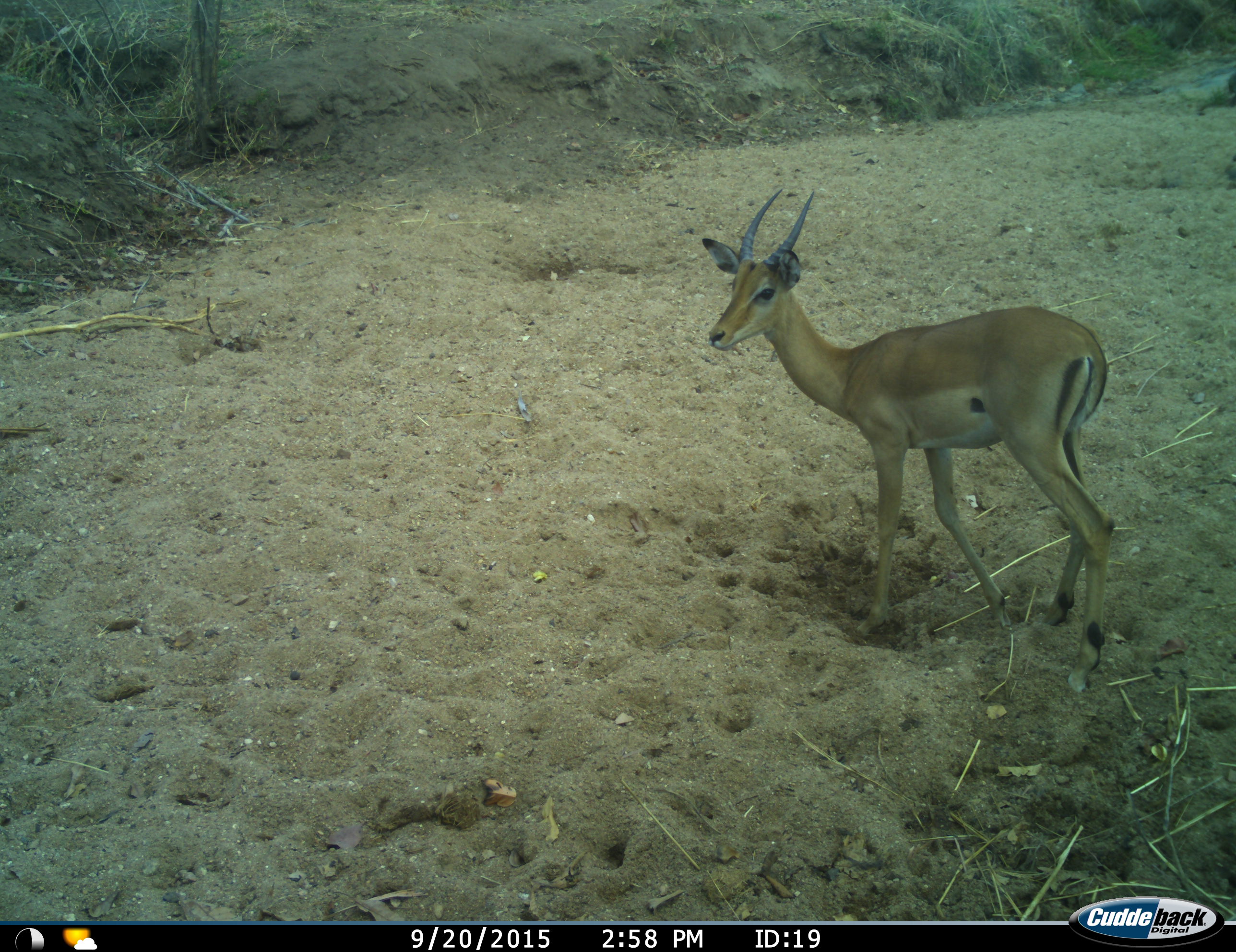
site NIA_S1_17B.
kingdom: Animalia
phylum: Chordata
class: Mammalia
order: Artiodactyla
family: Bovidae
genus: Aepyceros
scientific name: Aepyceros melampus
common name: impala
Impala (Aepyceros melampus), count 1. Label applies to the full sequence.